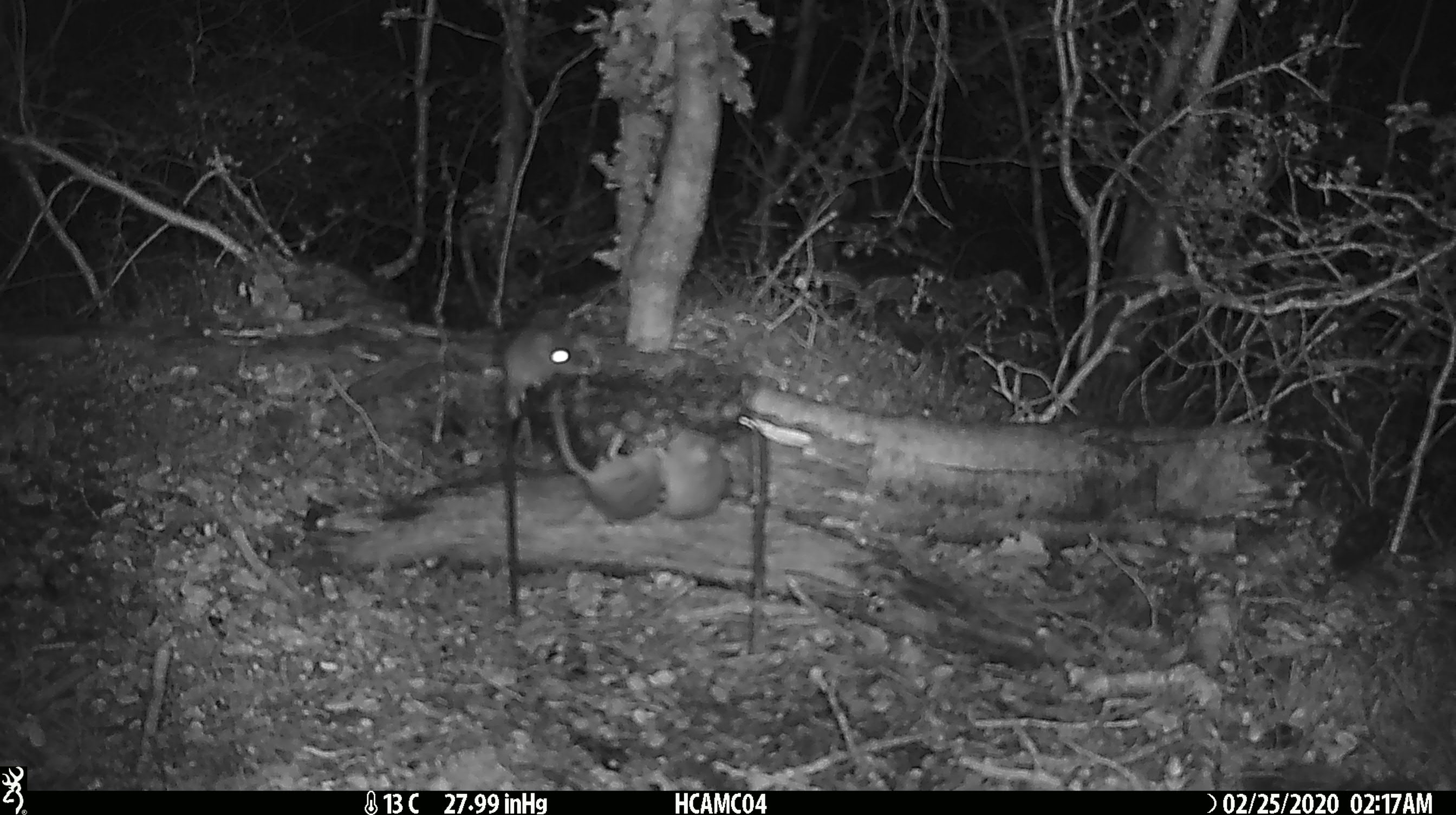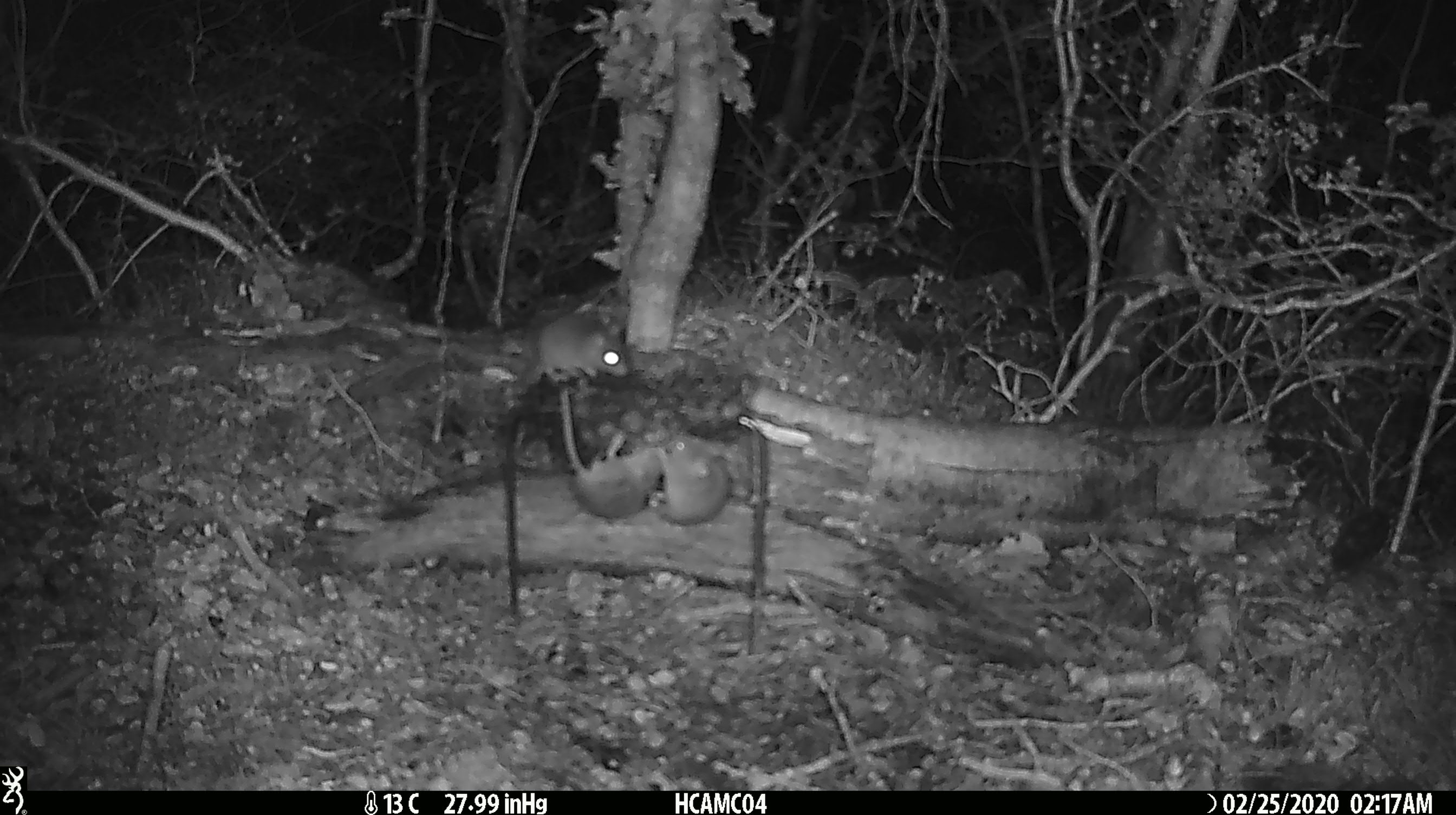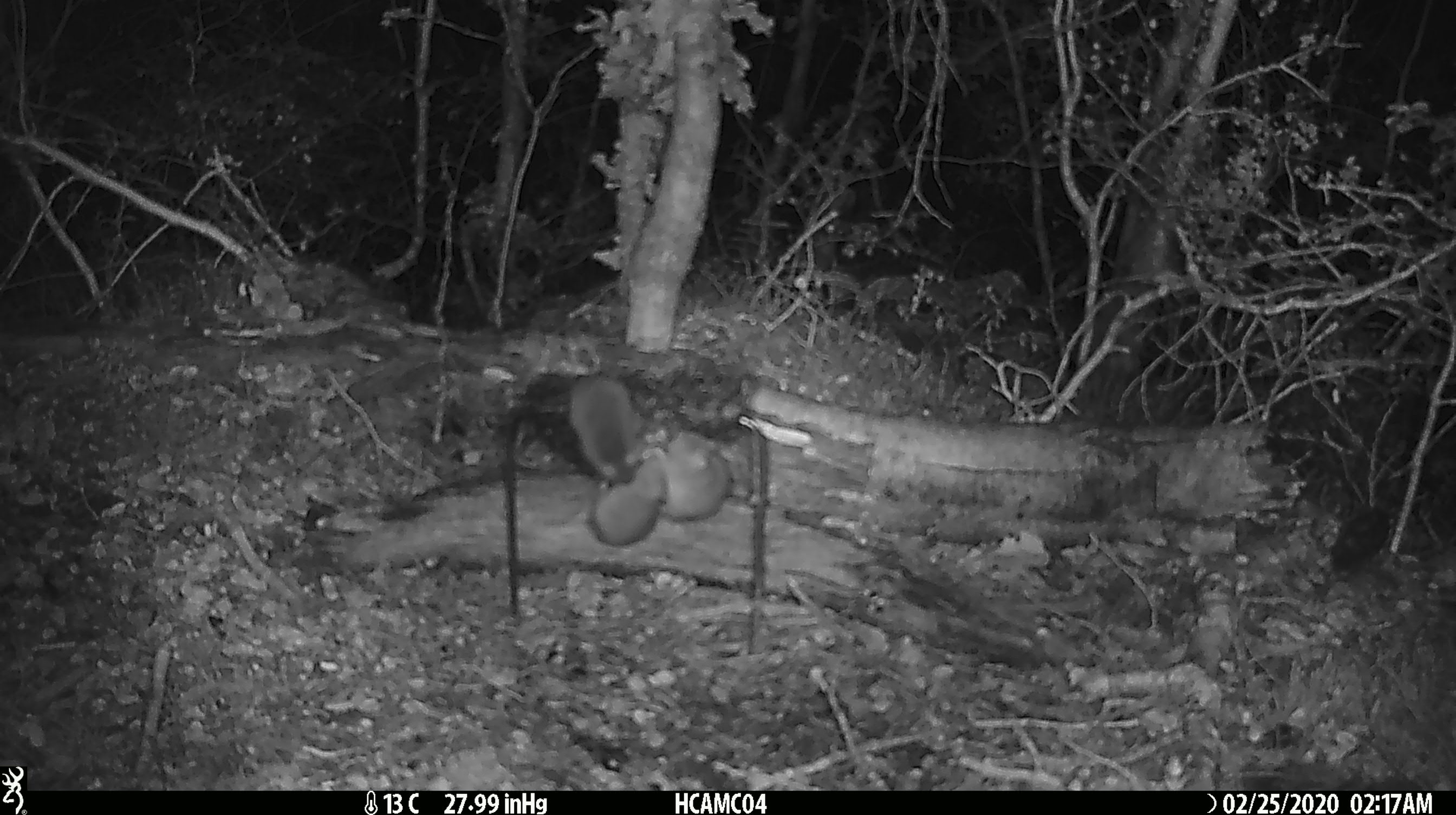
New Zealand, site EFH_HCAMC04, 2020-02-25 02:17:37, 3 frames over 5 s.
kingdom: Animalia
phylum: Chordata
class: Mammalia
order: Rodentia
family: Muridae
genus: Mus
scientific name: Mus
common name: mouse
Mouse (Mus).